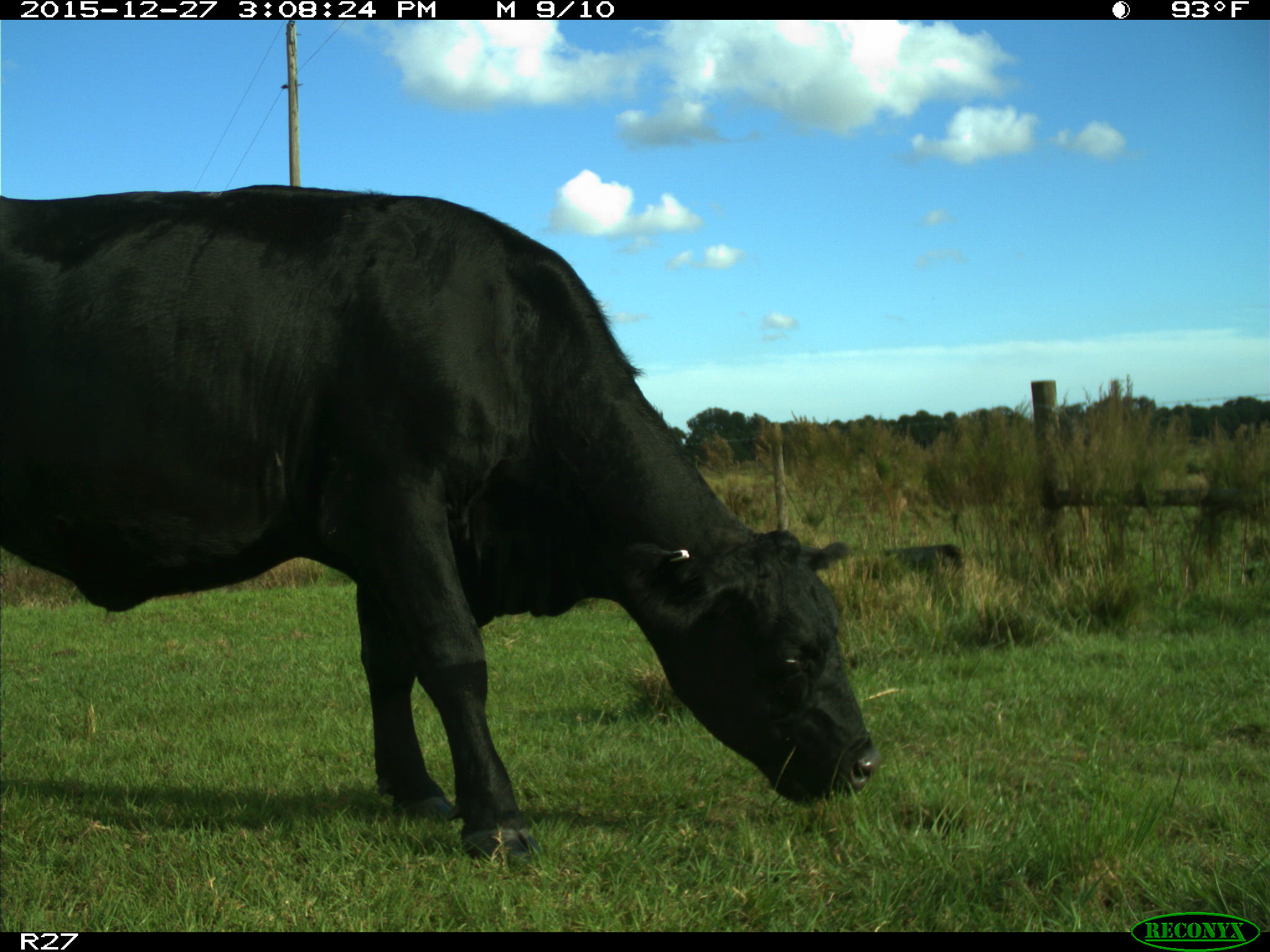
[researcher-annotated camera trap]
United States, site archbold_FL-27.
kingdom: Animalia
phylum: Chordata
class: Mammalia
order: Artiodactyla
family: Bovidae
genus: Bos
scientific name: Bos taurus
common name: domestic cow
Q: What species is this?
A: Bos taurus (domestic cow).